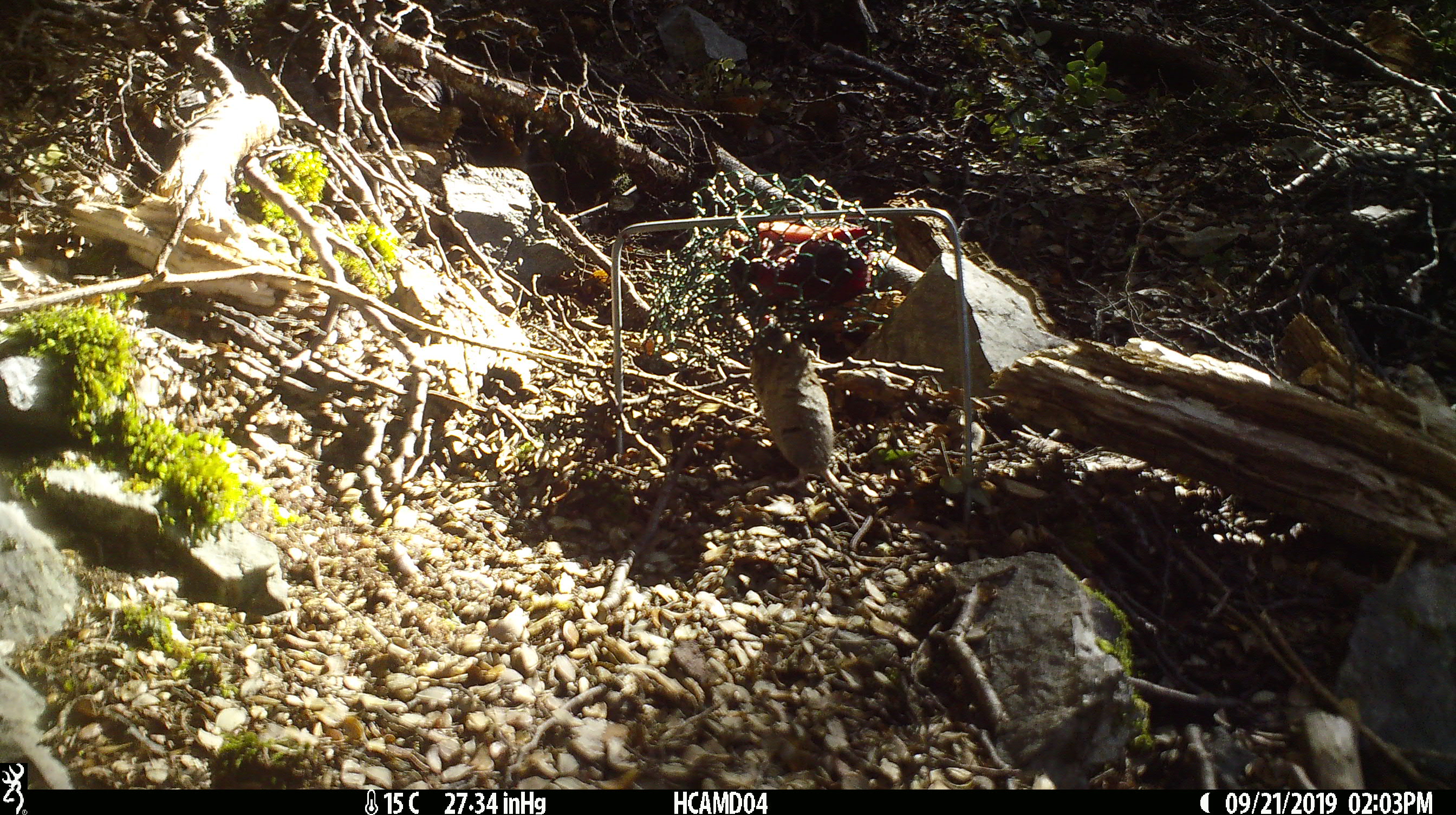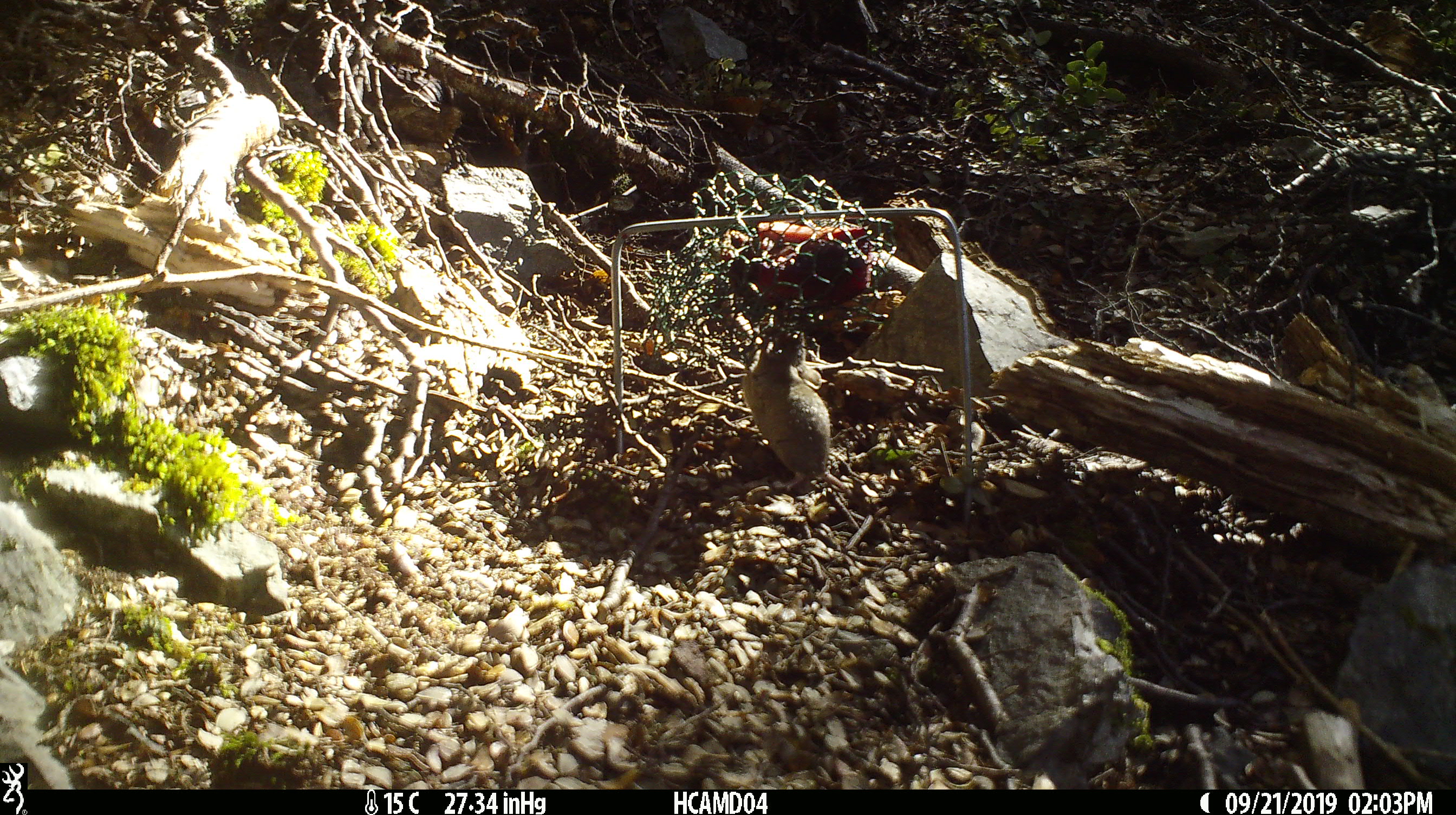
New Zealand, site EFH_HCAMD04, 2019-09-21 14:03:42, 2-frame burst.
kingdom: Animalia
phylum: Chordata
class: Mammalia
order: Rodentia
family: Muridae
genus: Mus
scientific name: Mus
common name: mouse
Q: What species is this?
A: Mouse (Mus).